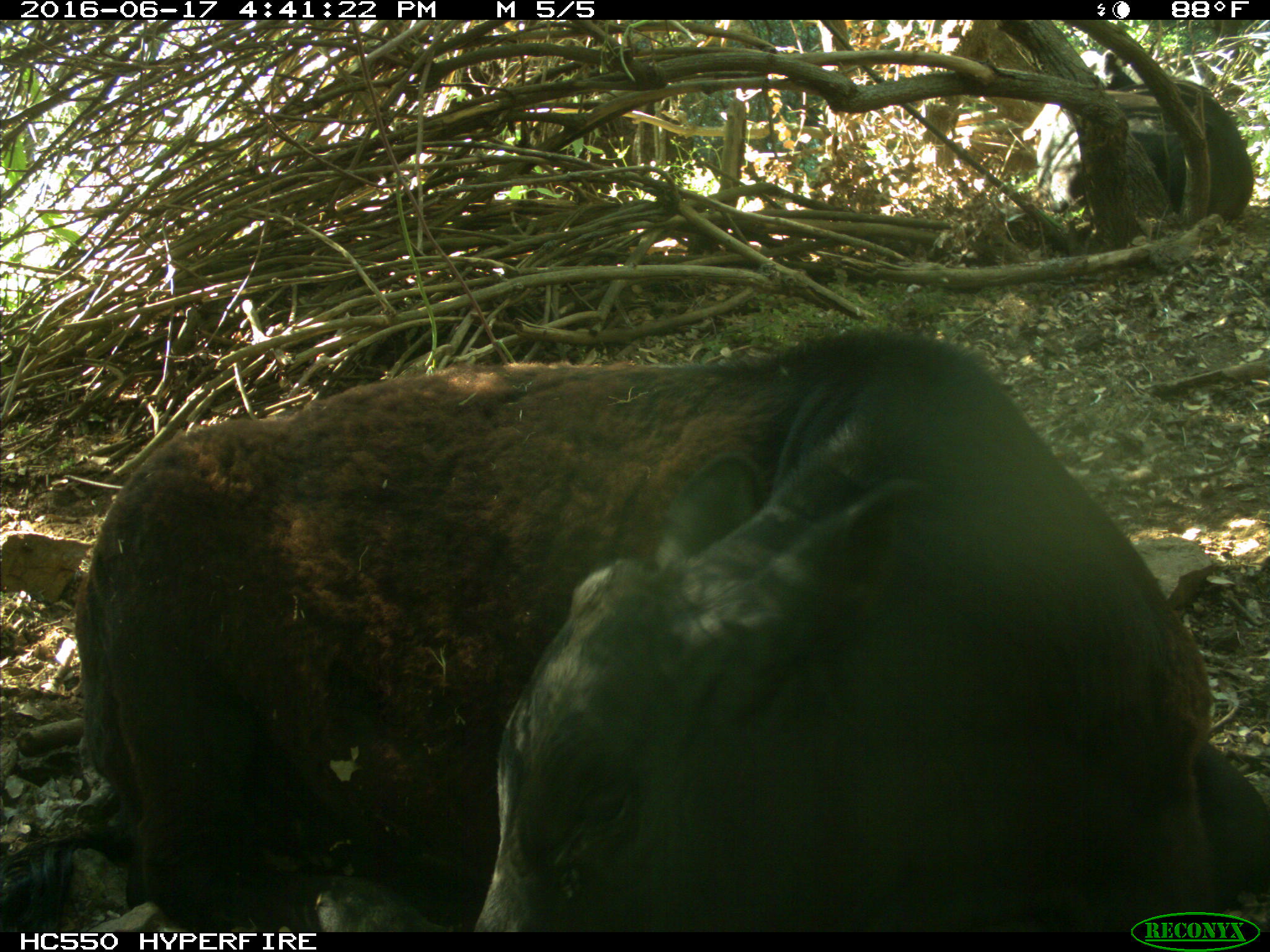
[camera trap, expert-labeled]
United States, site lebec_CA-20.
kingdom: Animalia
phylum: Chordata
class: Mammalia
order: Artiodactyla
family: Bovidae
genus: Bos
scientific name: Bos taurus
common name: domestic cow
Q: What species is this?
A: Bos taurus (domestic cow).